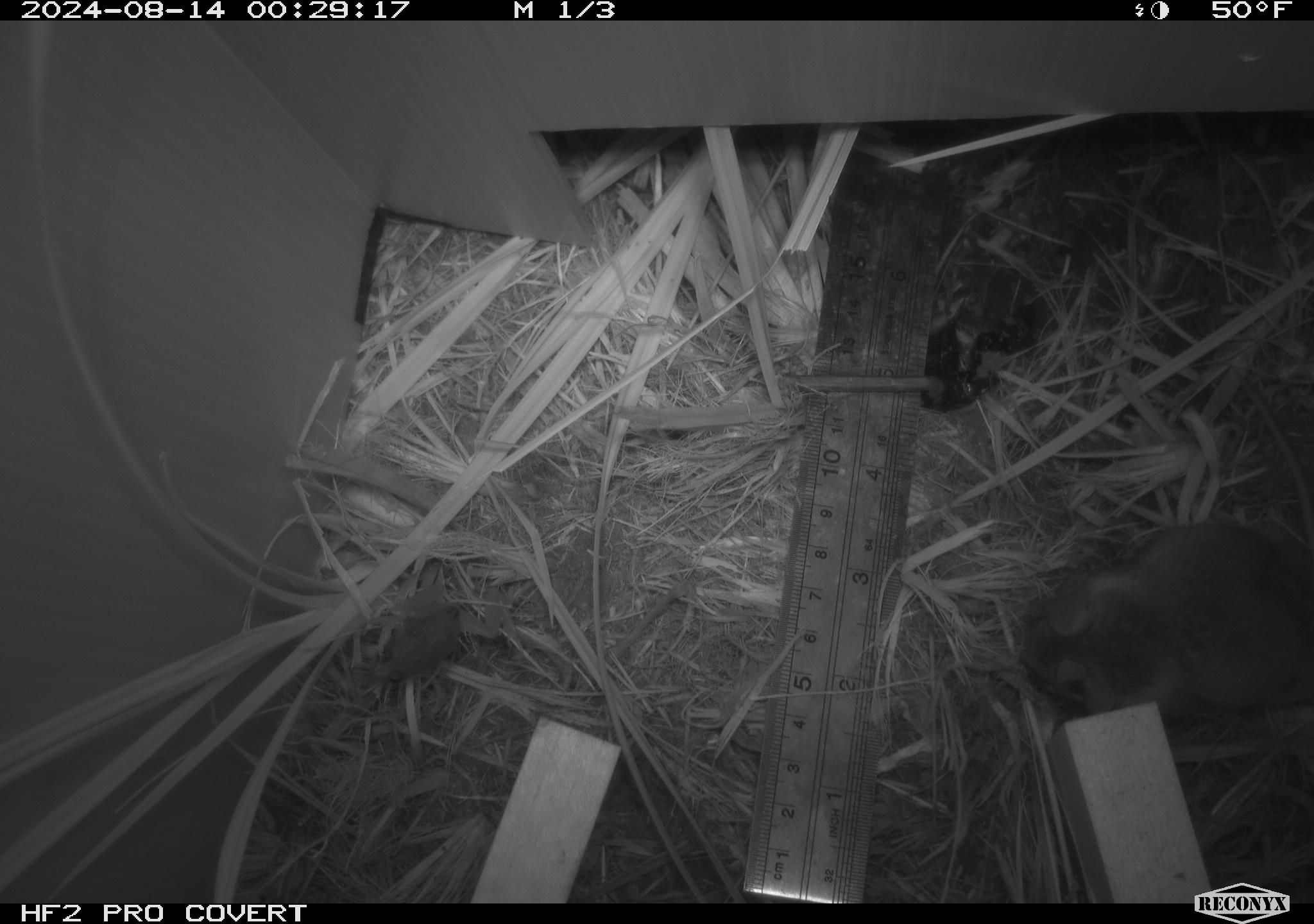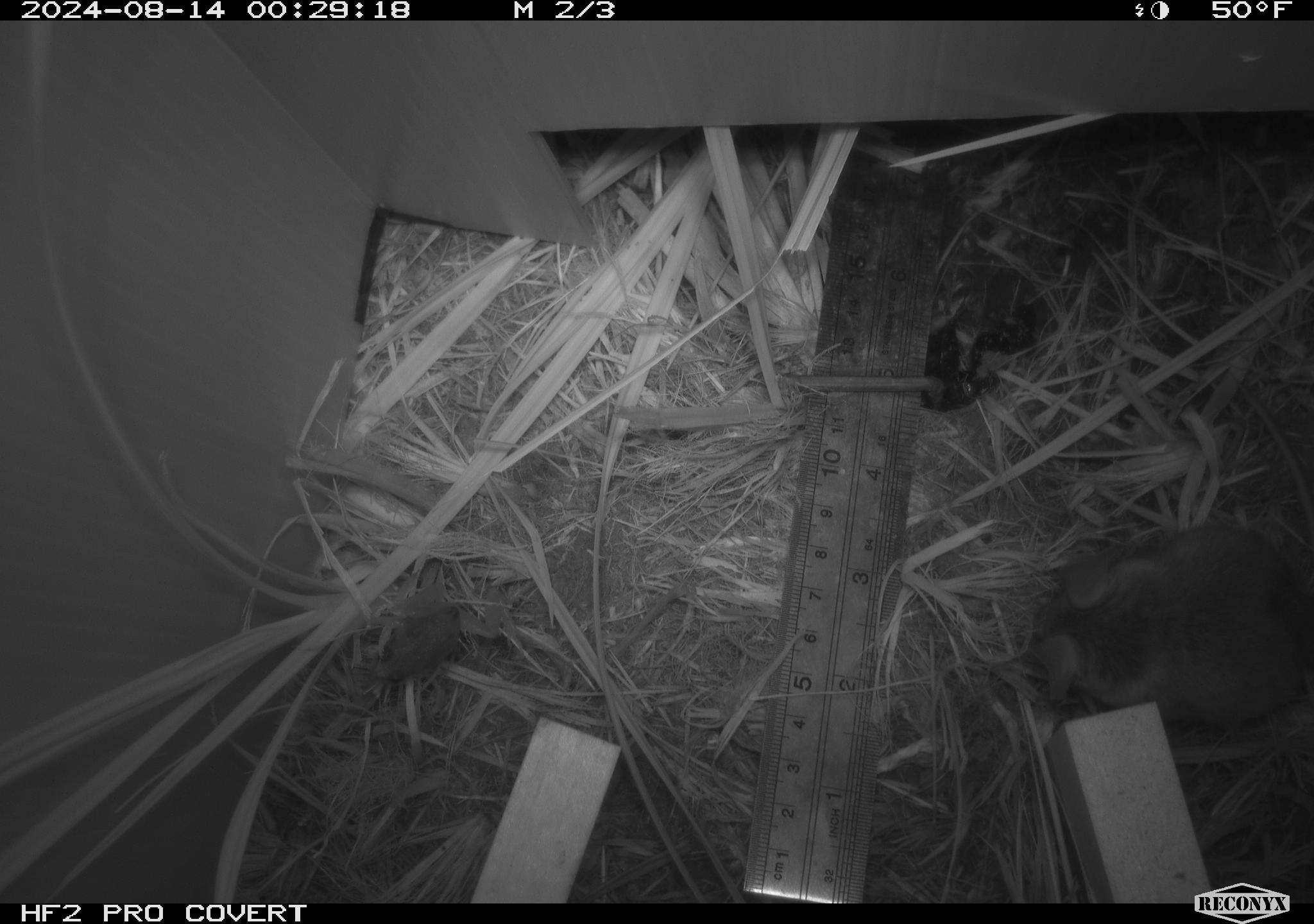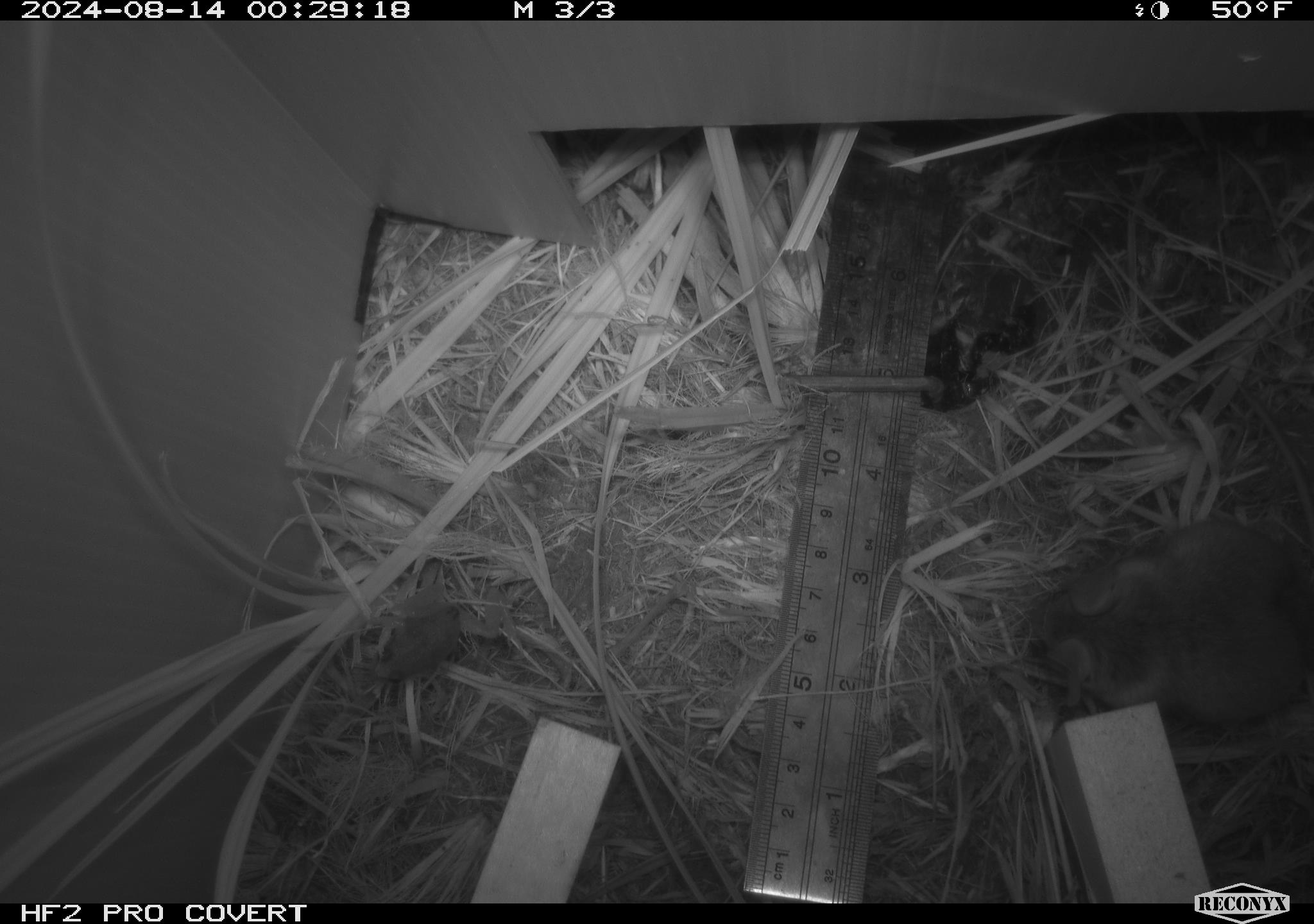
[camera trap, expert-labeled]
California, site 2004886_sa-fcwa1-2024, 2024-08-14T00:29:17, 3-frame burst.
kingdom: Animalia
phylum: Chordata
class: Amphibia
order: Anura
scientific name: Anura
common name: frogs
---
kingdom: Animalia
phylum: Chordata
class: Mammalia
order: Rodentia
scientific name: Rodentia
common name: mouse species